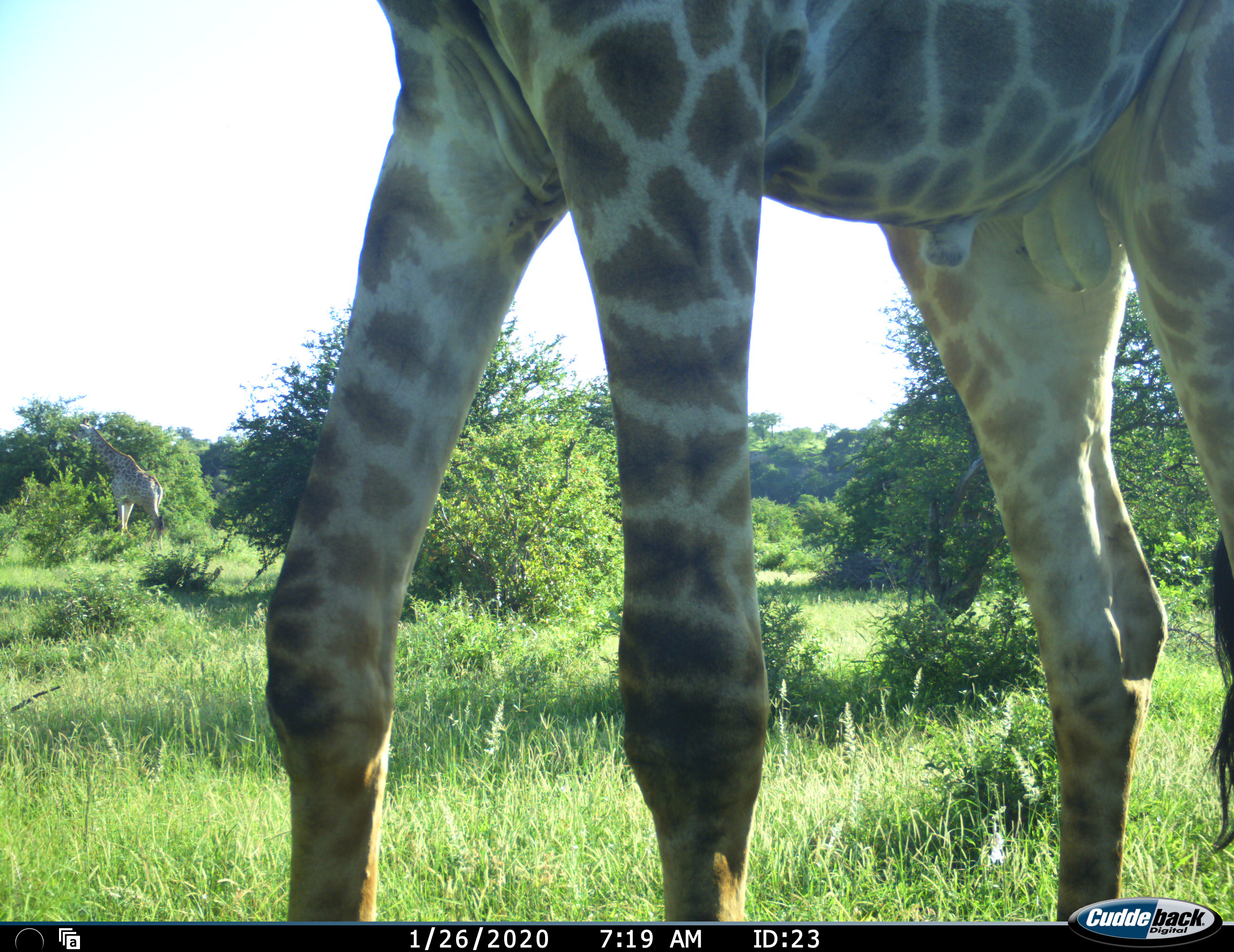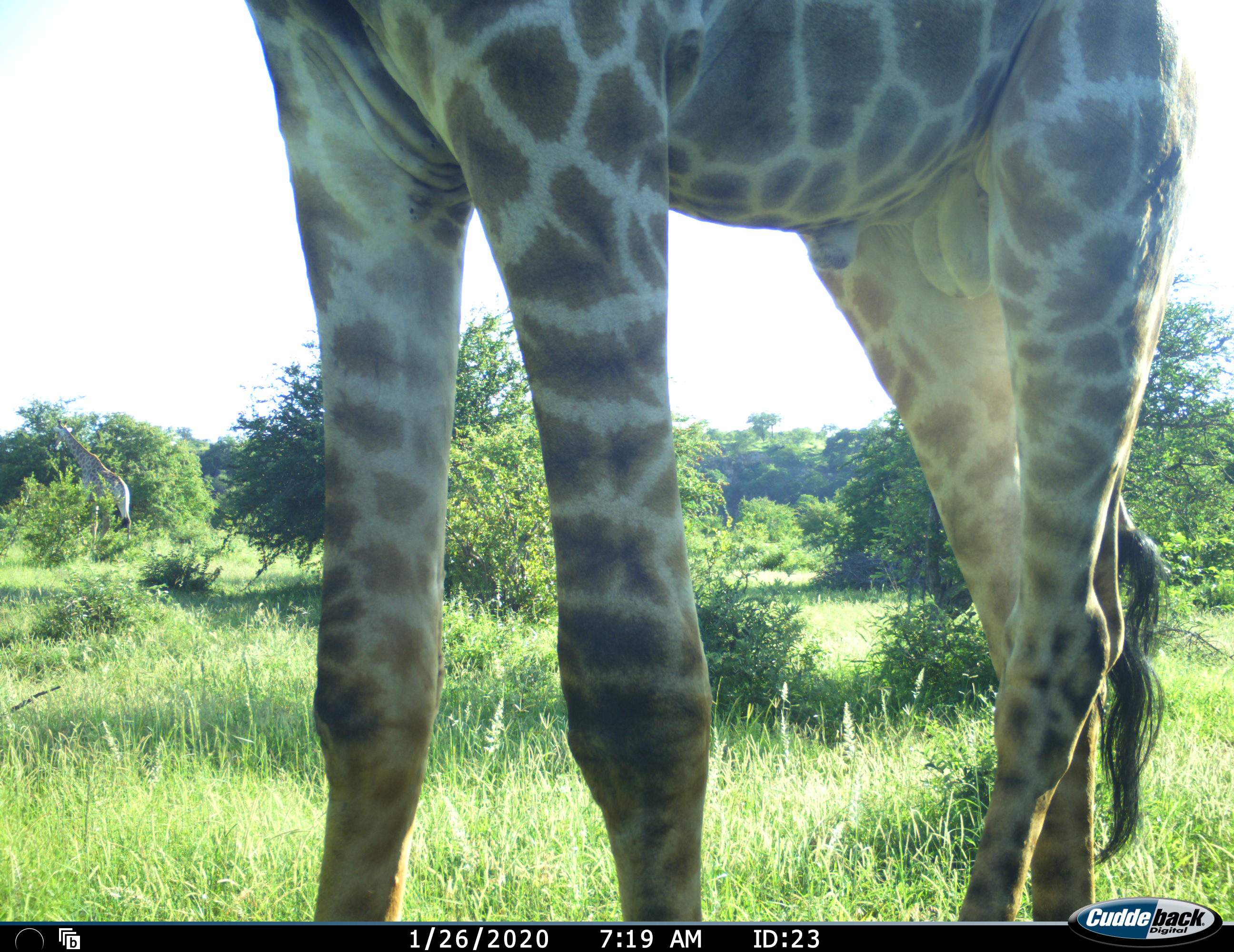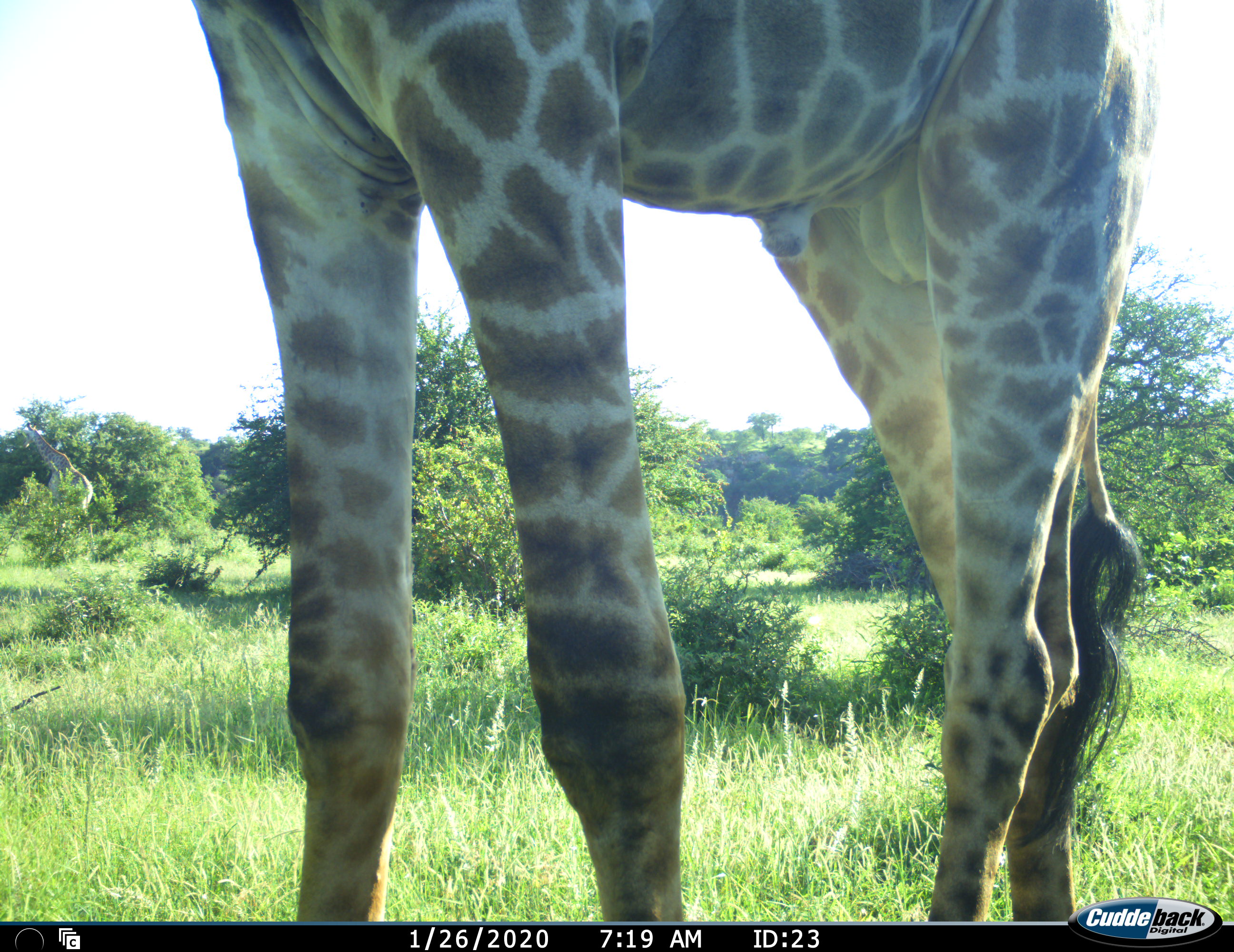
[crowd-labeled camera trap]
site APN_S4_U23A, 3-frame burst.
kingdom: Animalia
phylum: Chordata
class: Mammalia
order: Artiodactyla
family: Giraffidae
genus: Giraffa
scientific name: Giraffa camelopardalis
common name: giraffe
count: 2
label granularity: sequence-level